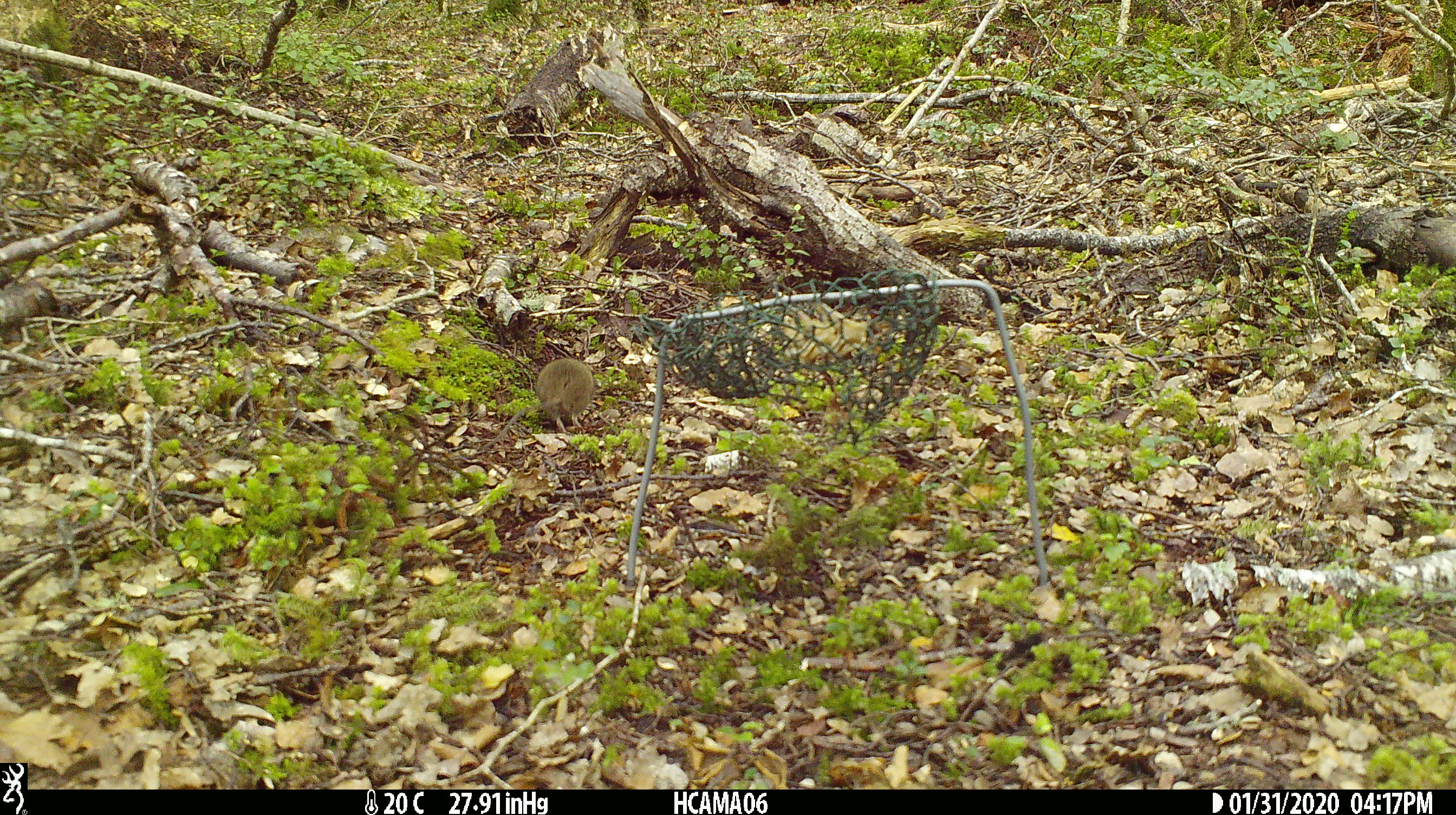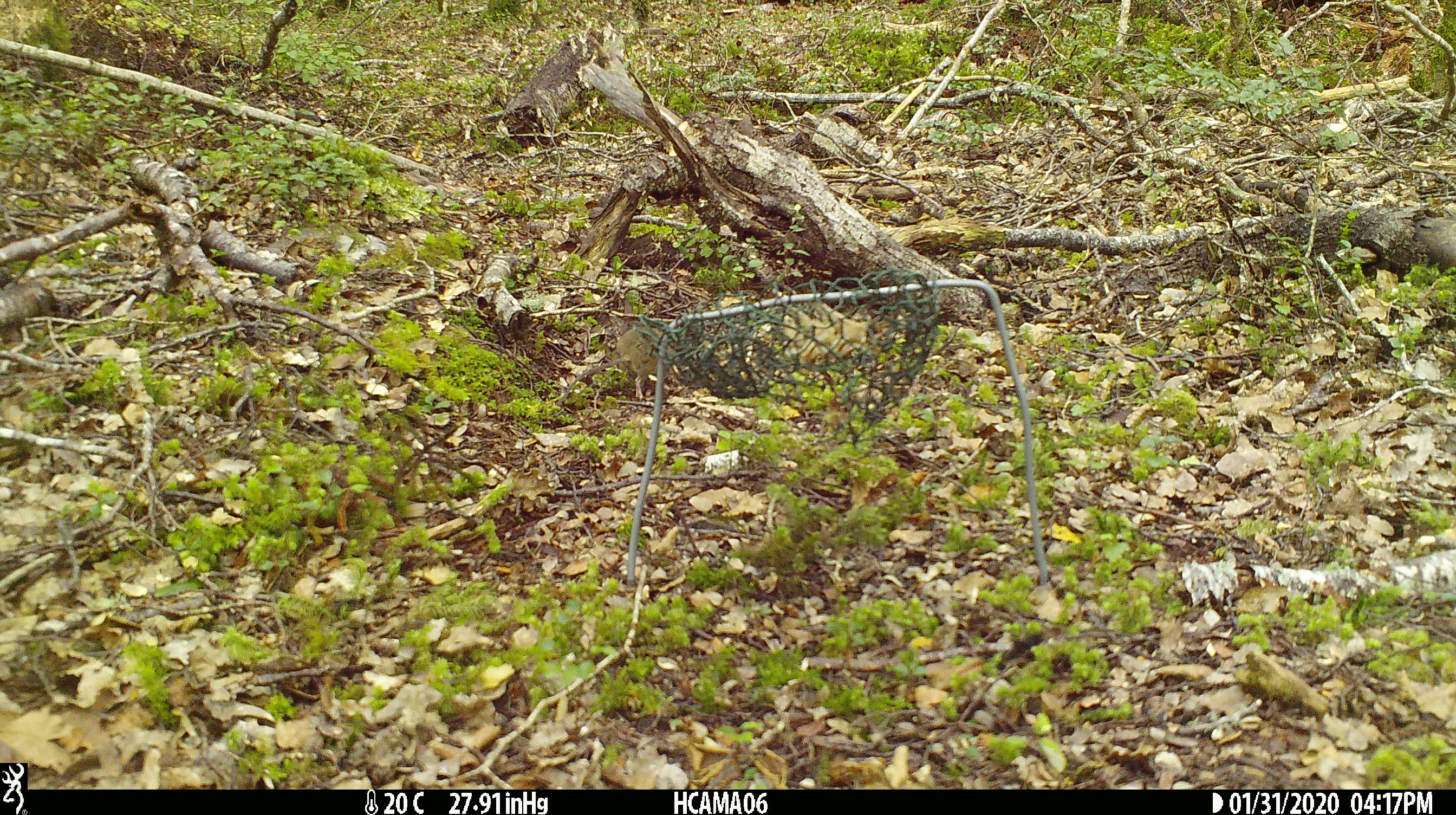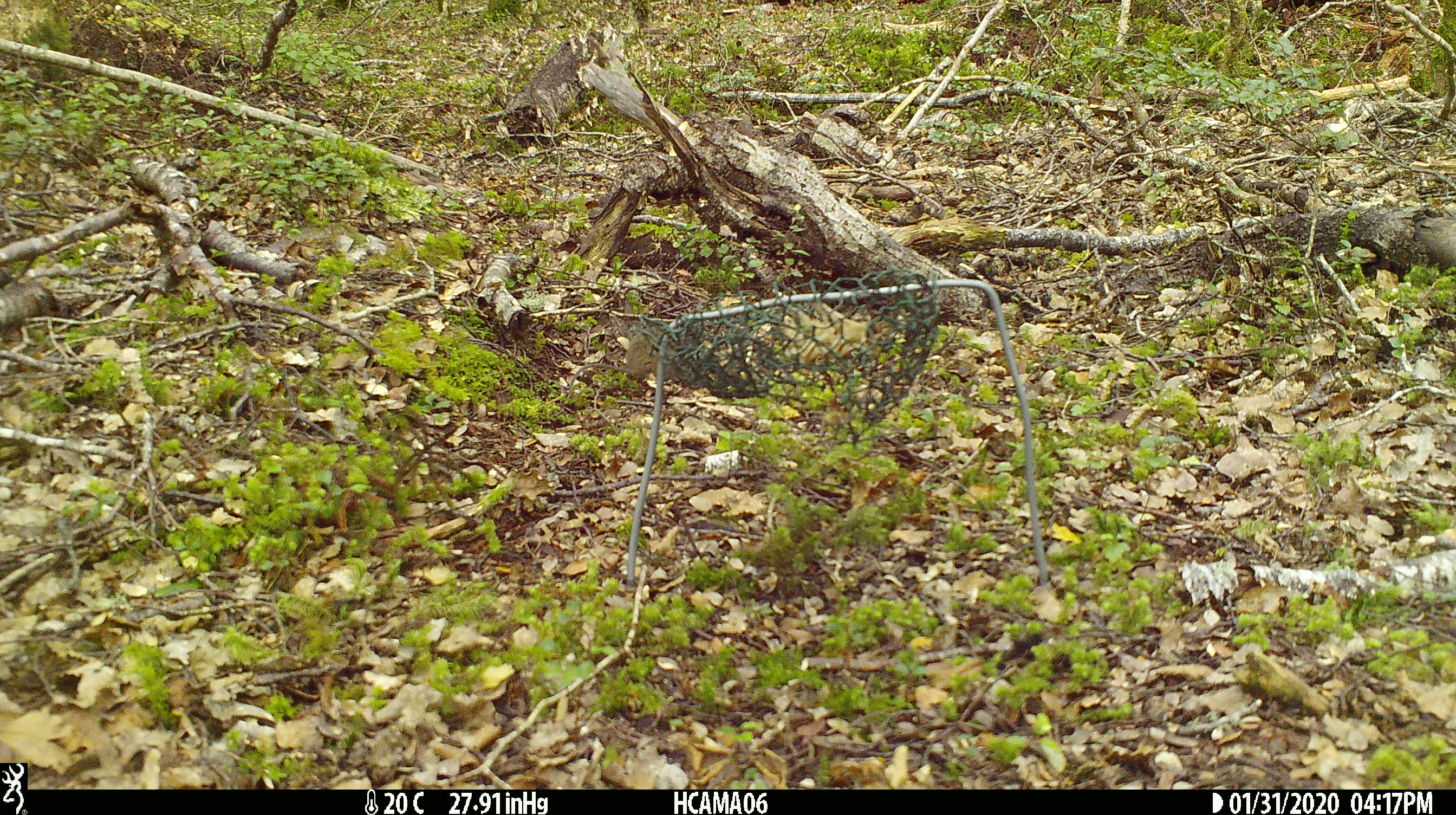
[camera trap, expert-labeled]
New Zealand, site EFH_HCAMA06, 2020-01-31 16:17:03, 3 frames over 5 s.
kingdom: Animalia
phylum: Chordata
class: Mammalia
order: Rodentia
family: Muridae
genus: Mus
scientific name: Mus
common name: mouse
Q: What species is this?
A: Mouse (Mus).